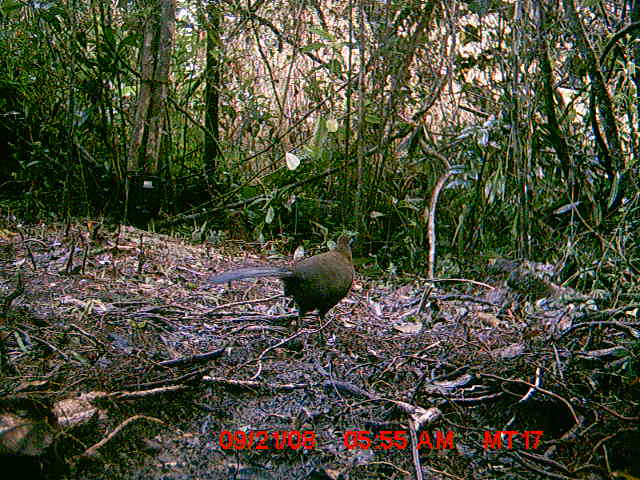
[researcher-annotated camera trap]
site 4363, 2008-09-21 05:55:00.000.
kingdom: Animalia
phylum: Chordata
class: Aves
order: Cuculiformes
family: Cuculidae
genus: Coua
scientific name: Coua serriana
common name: red-breasted coua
Coua serriana (red-breasted coua), count 1.